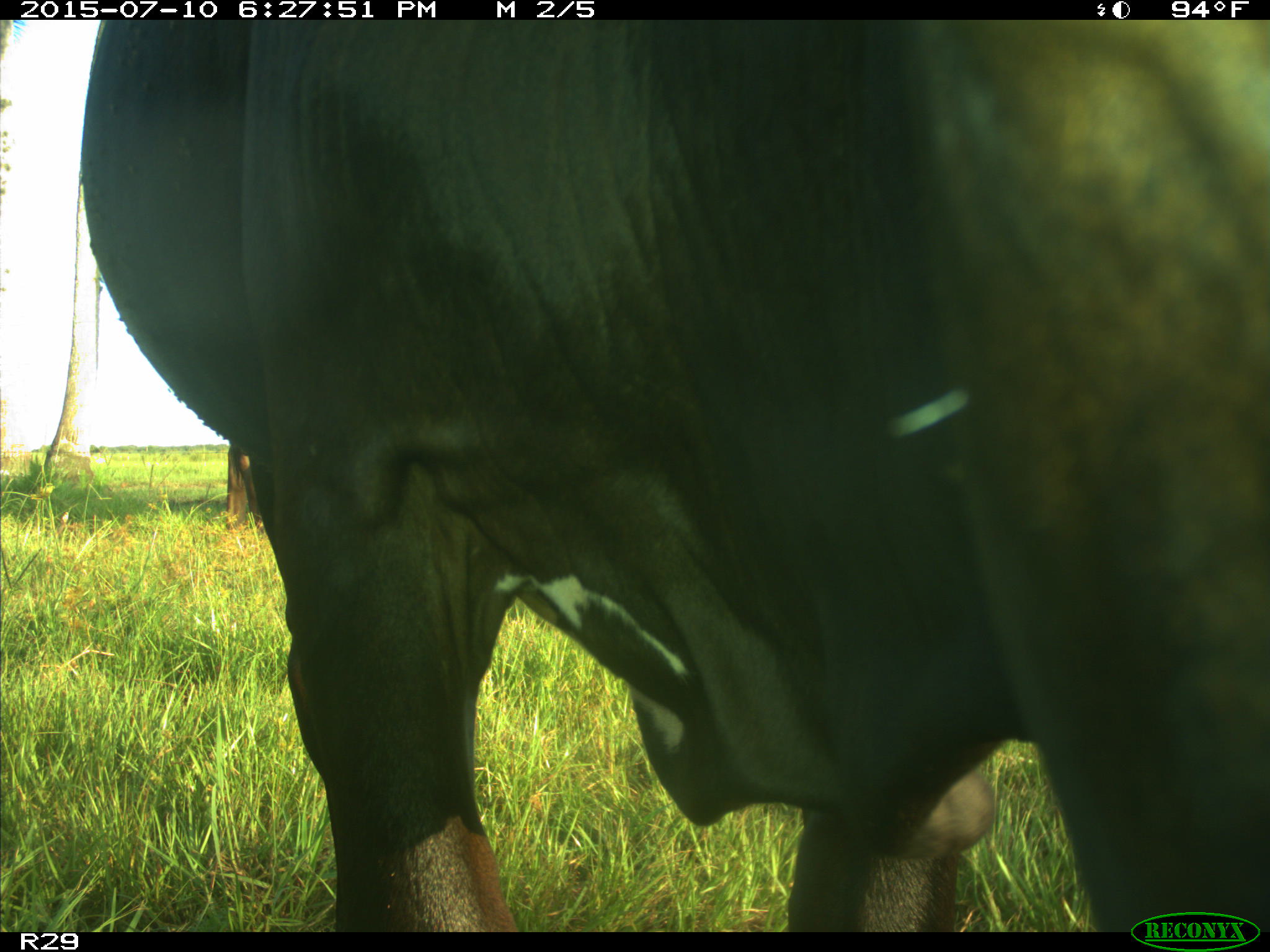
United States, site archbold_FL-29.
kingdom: Animalia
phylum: Chordata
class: Mammalia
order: Artiodactyla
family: Bovidae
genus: Bos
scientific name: Bos taurus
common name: domestic cow